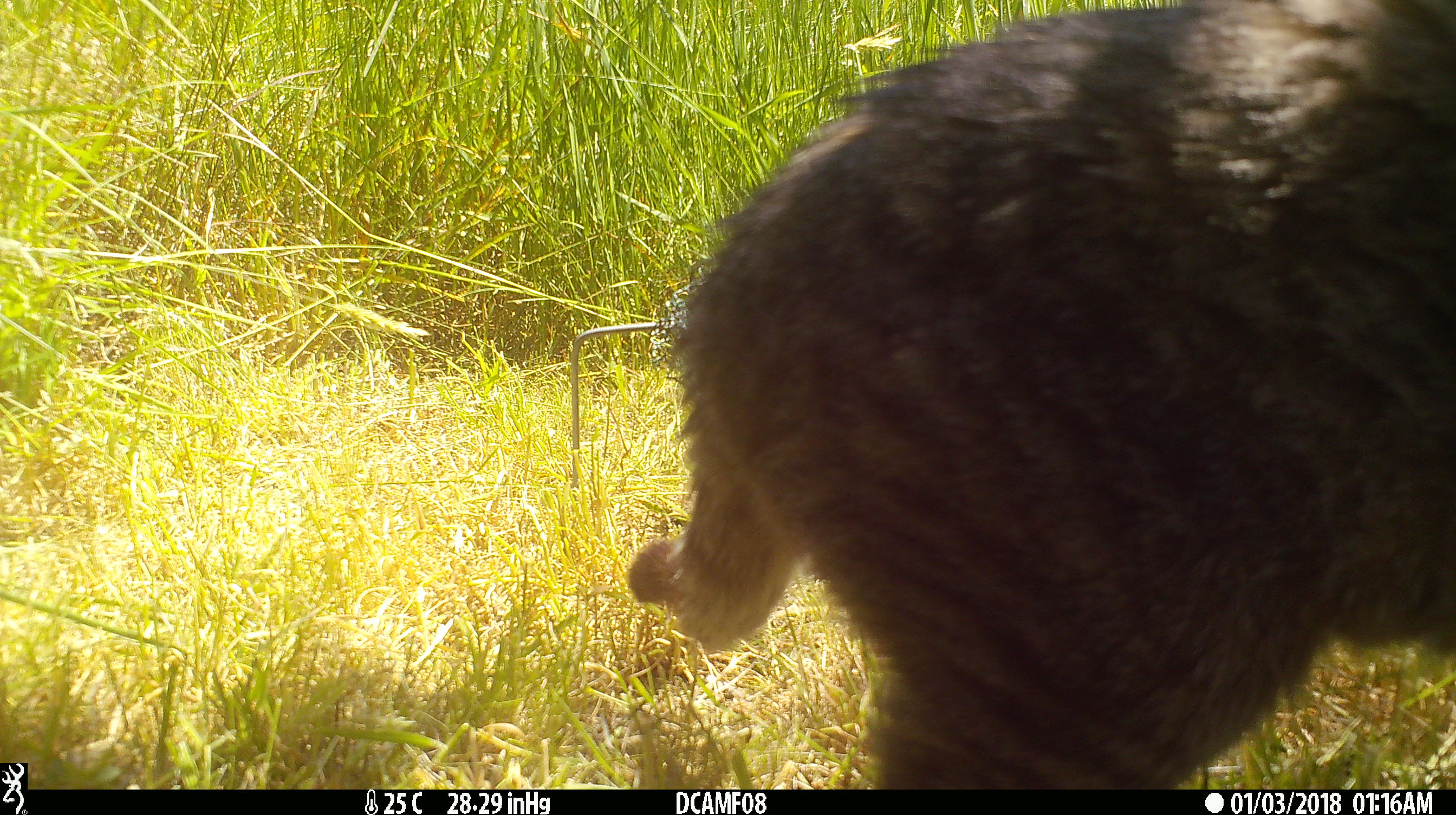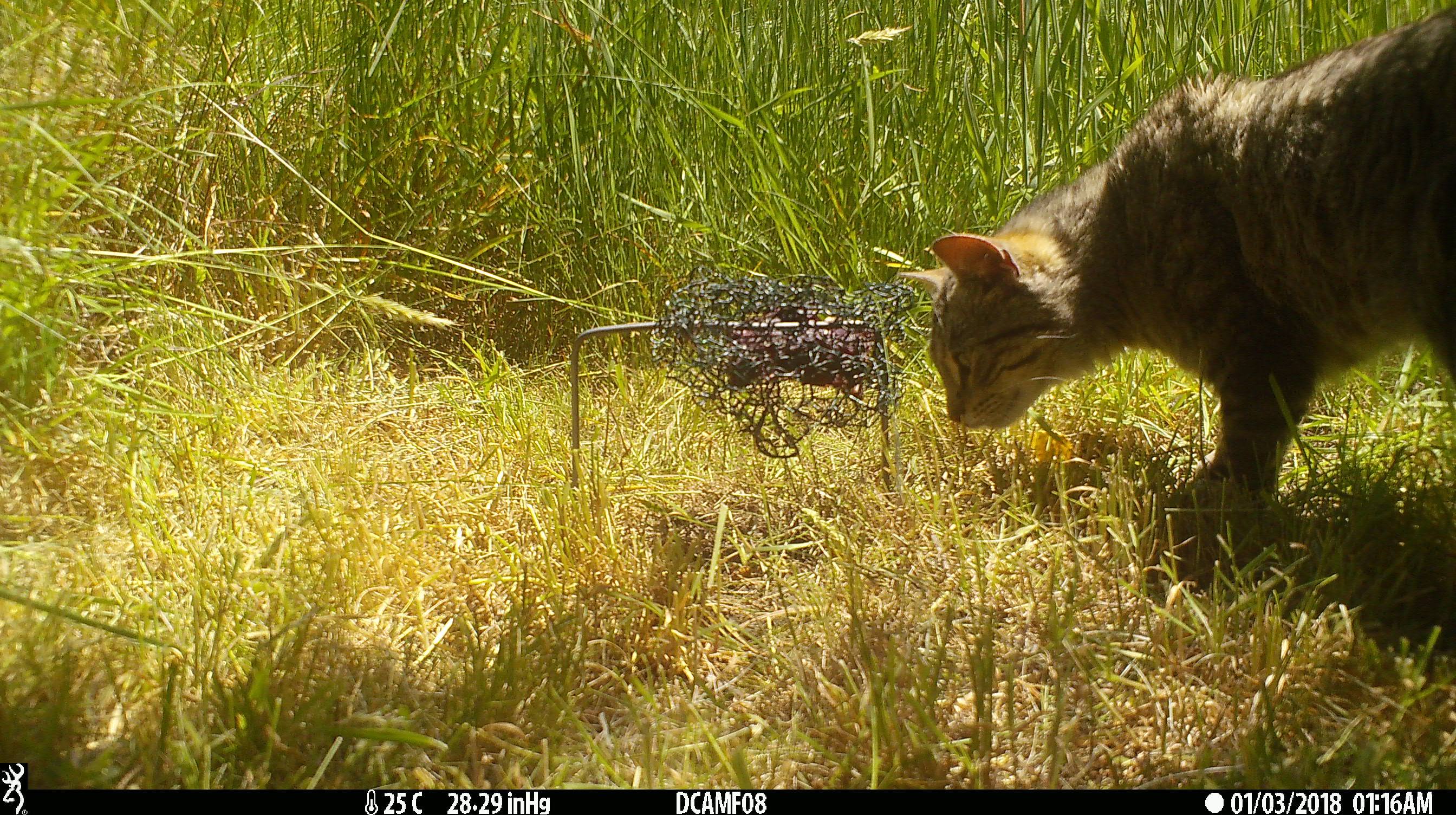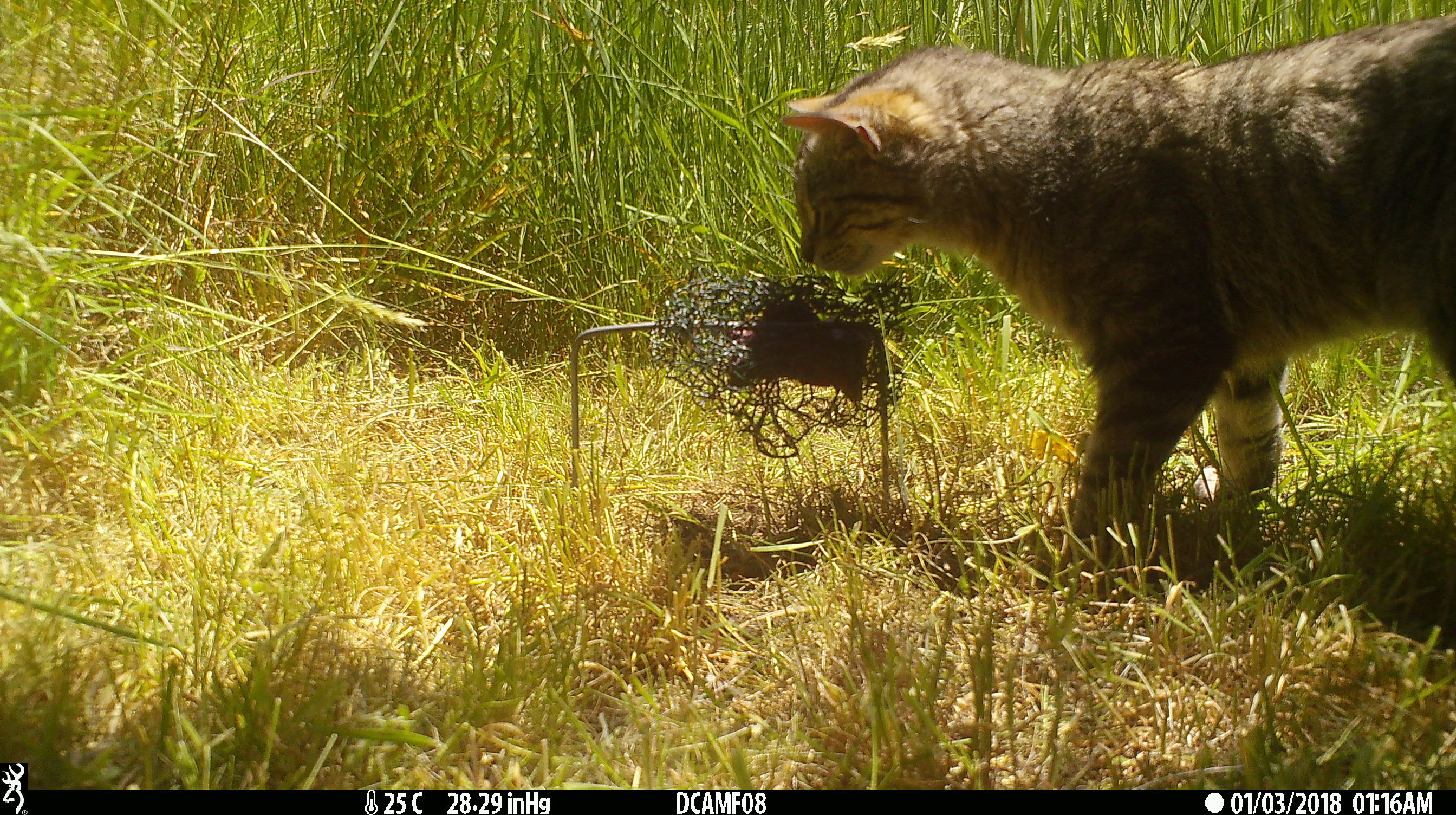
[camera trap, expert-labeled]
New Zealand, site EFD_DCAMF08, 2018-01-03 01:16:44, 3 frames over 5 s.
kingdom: Animalia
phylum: Chordata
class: Mammalia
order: Carnivora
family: Felidae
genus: Felis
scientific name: Felis catus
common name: domestic cat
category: cat